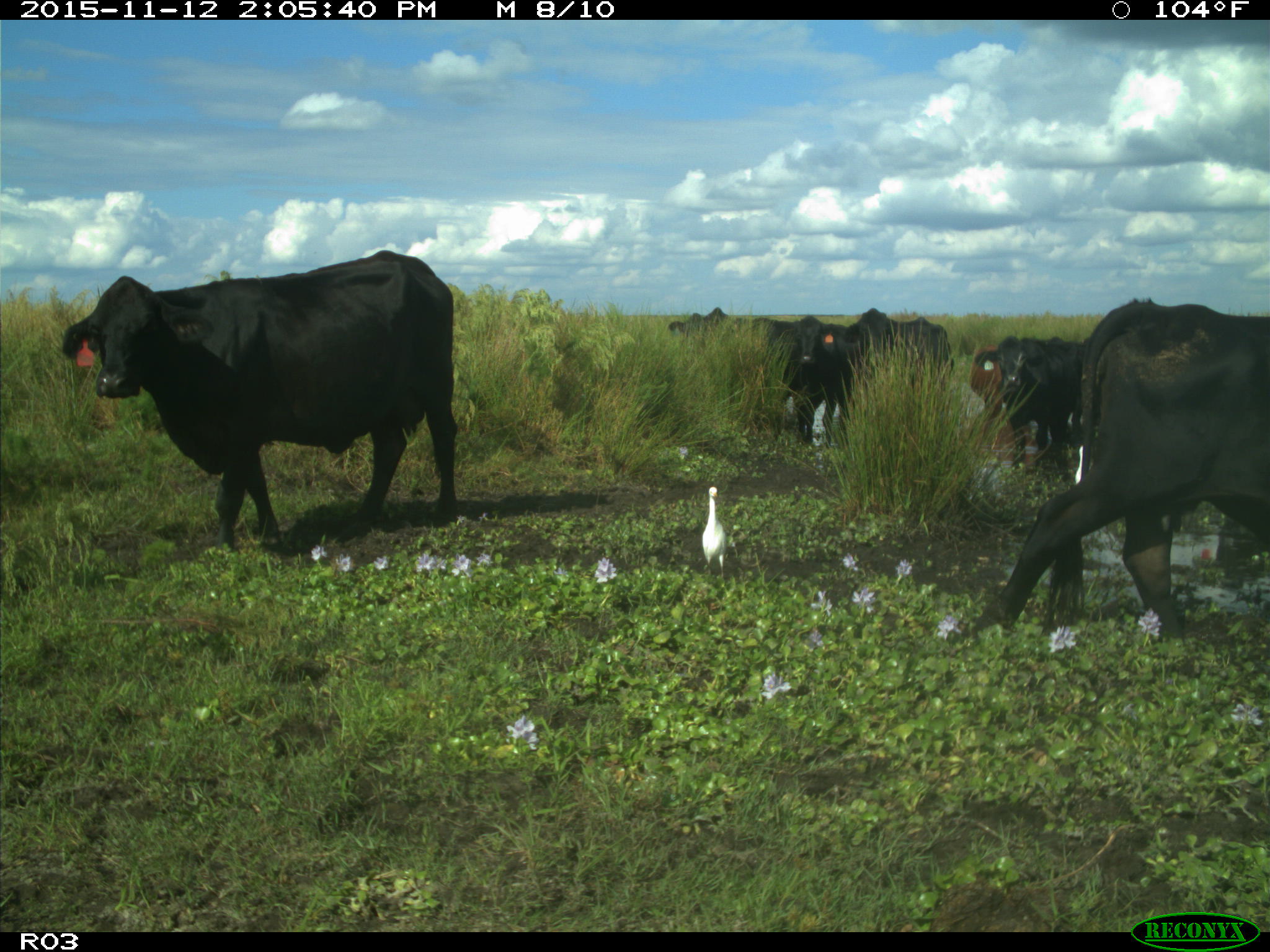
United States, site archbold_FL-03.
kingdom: Animalia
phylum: Chordata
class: Mammalia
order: Artiodactyla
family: Bovidae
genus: Bos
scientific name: Bos taurus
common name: domestic cow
Bos taurus (domestic cow).